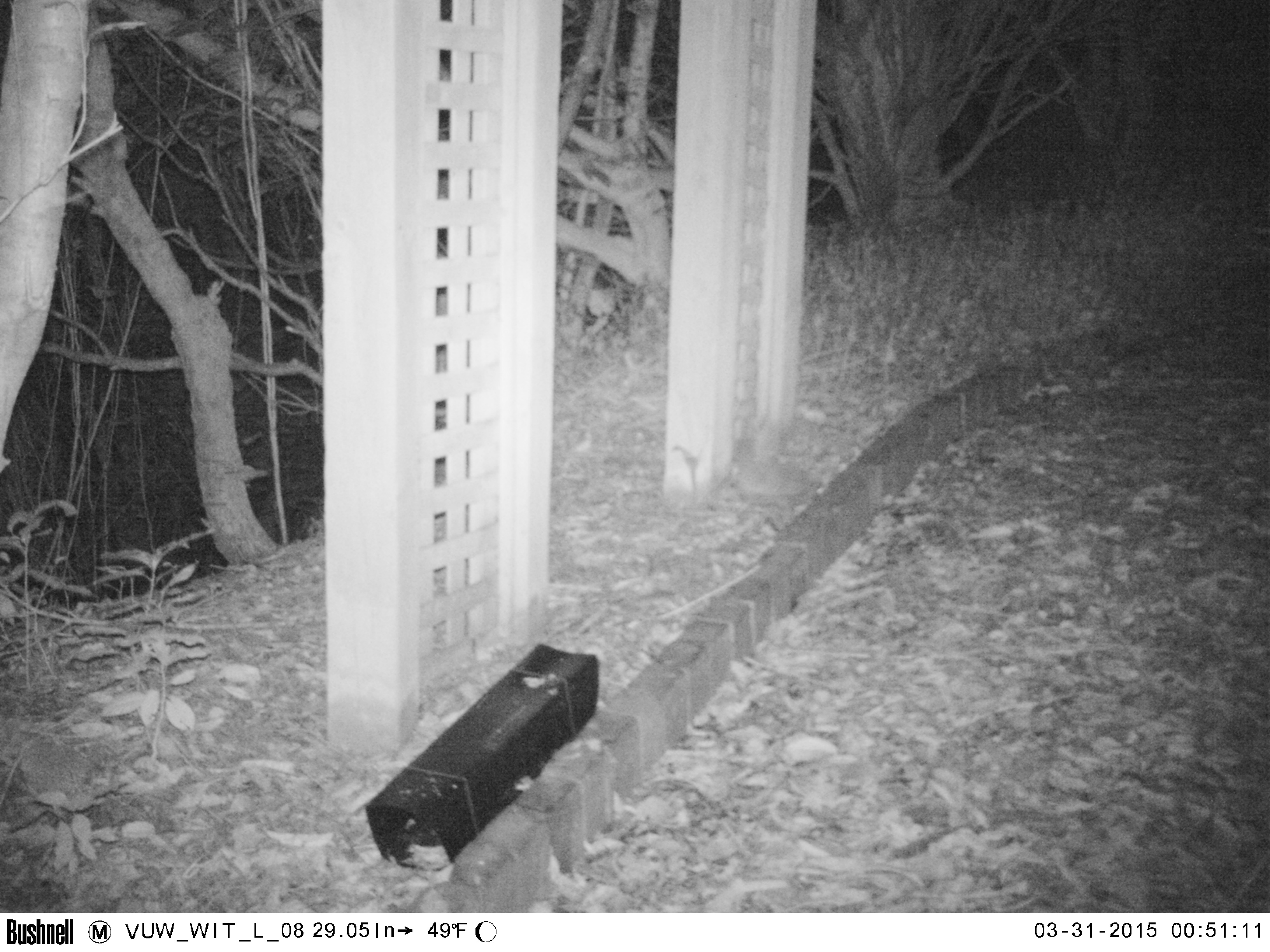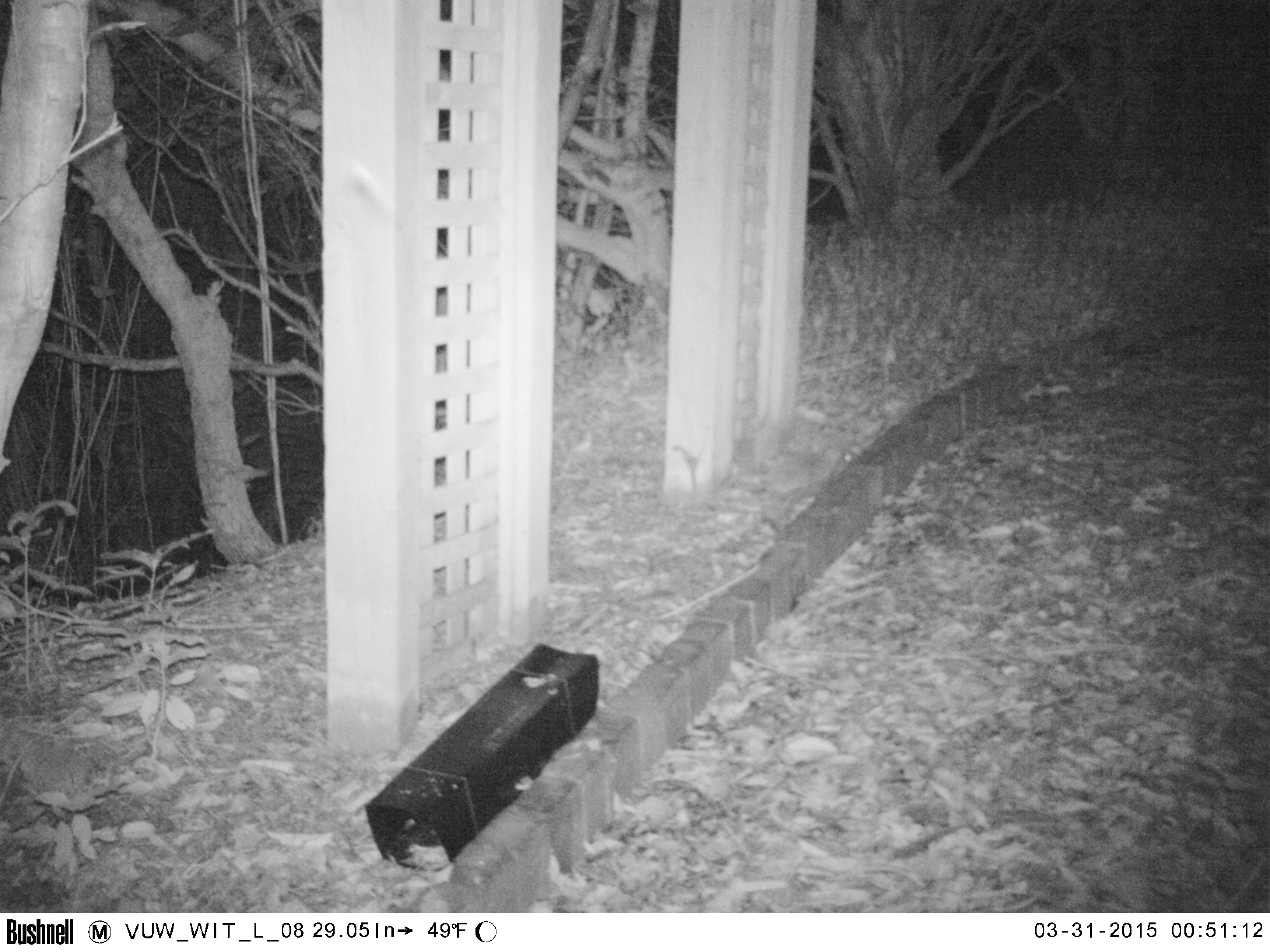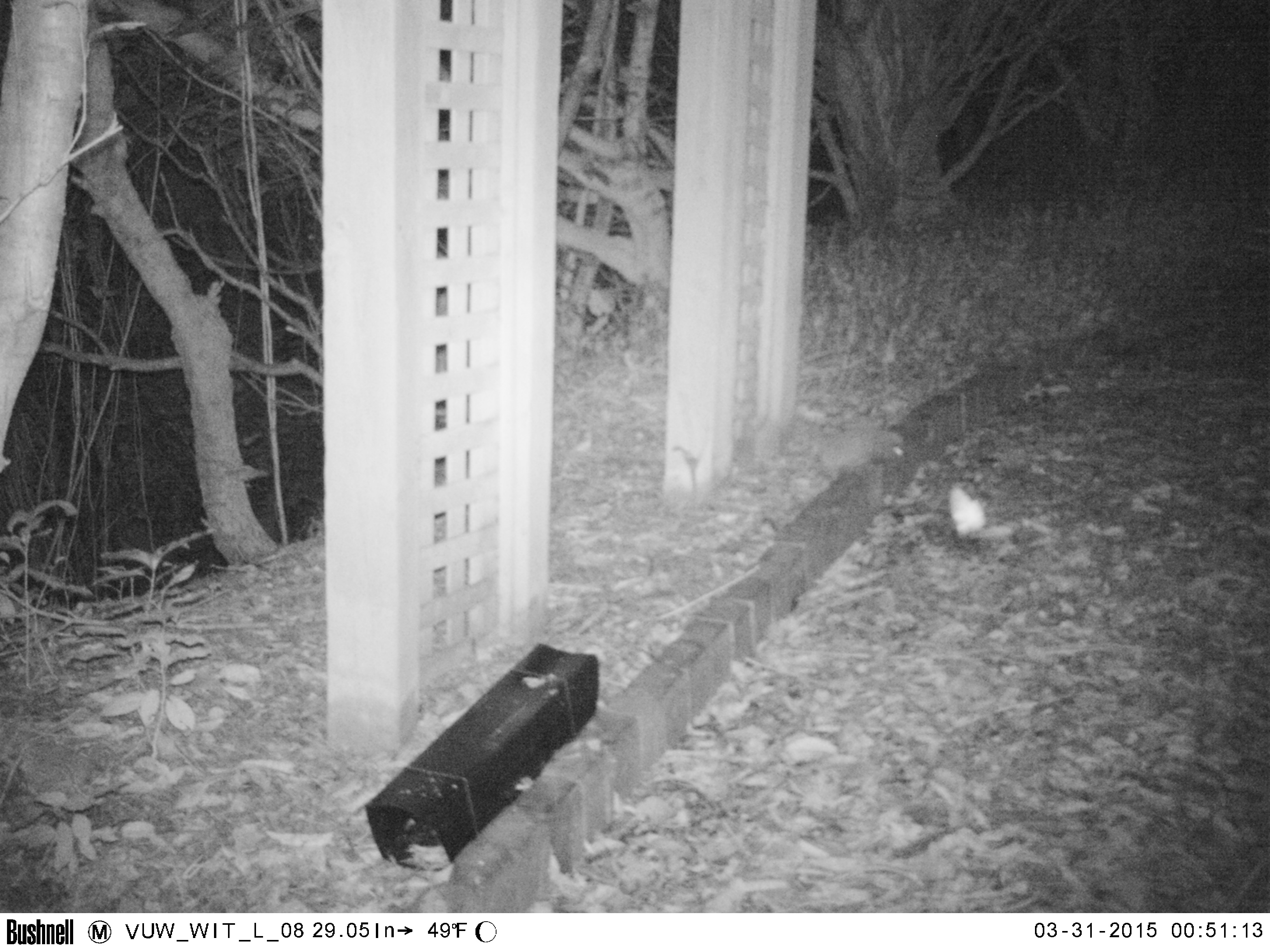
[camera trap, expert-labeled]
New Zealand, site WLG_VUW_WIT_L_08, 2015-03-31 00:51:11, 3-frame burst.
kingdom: Animalia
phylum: Chordata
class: Mammalia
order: Eulipotyphla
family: Erinaceidae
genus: Erinaceus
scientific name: Erinaceus europaeus europaeus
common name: european hedgehog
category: hedgehog